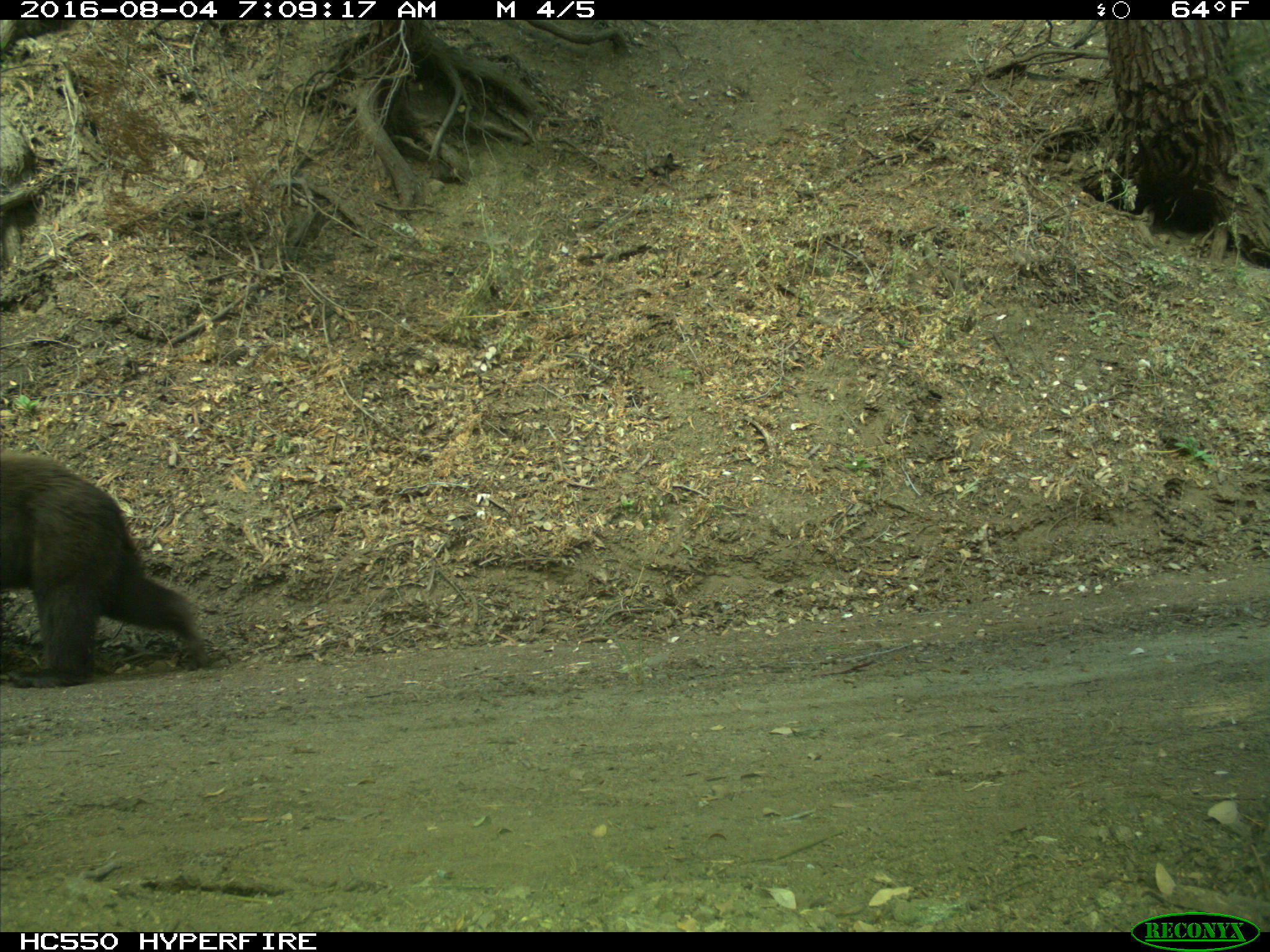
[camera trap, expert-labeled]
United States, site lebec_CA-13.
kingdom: Animalia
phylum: Chordata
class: Mammalia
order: Carnivora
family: Ursidae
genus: Ursus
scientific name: Ursus americanus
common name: american black bear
Ursus americanus (american black bear).